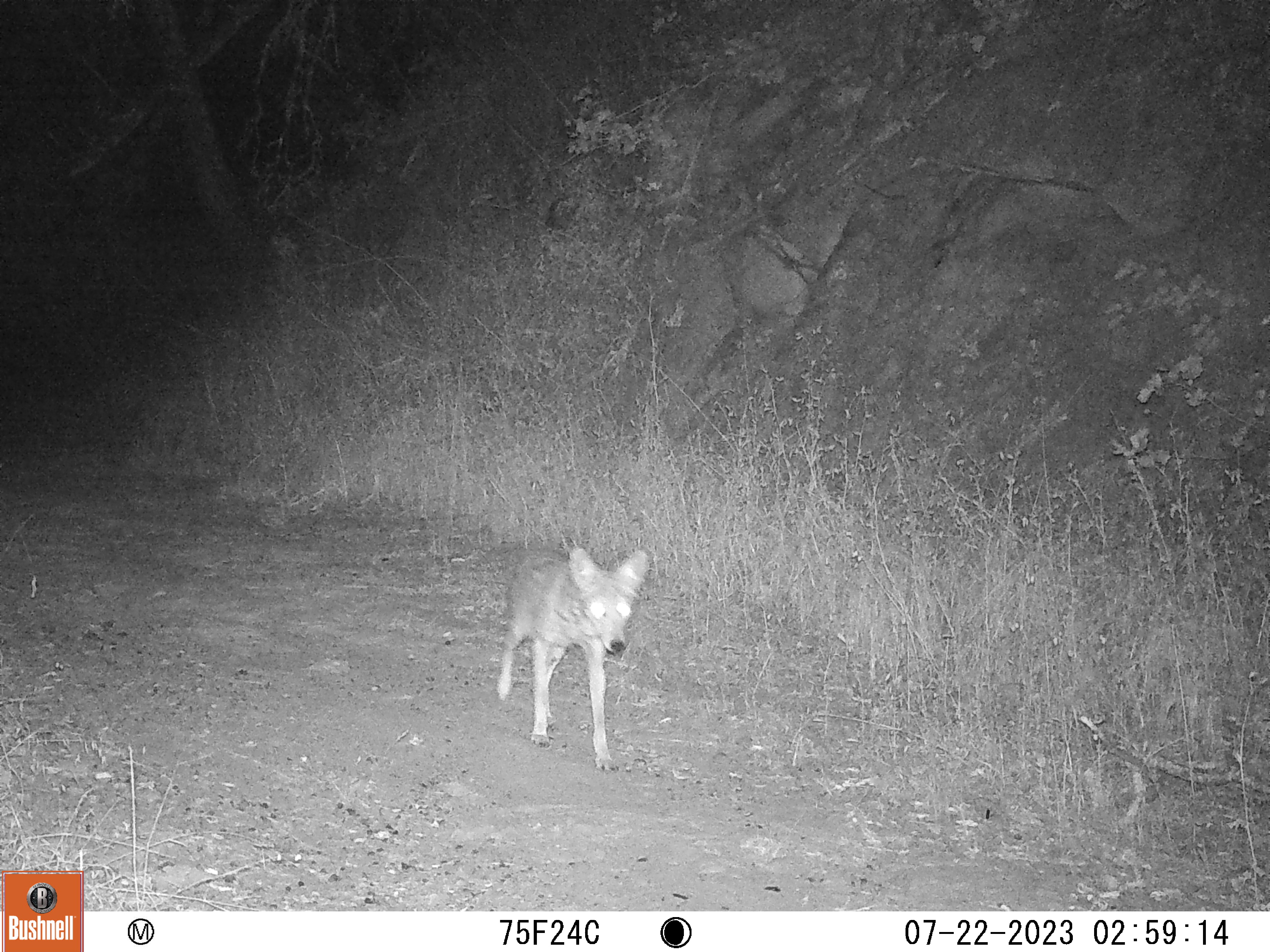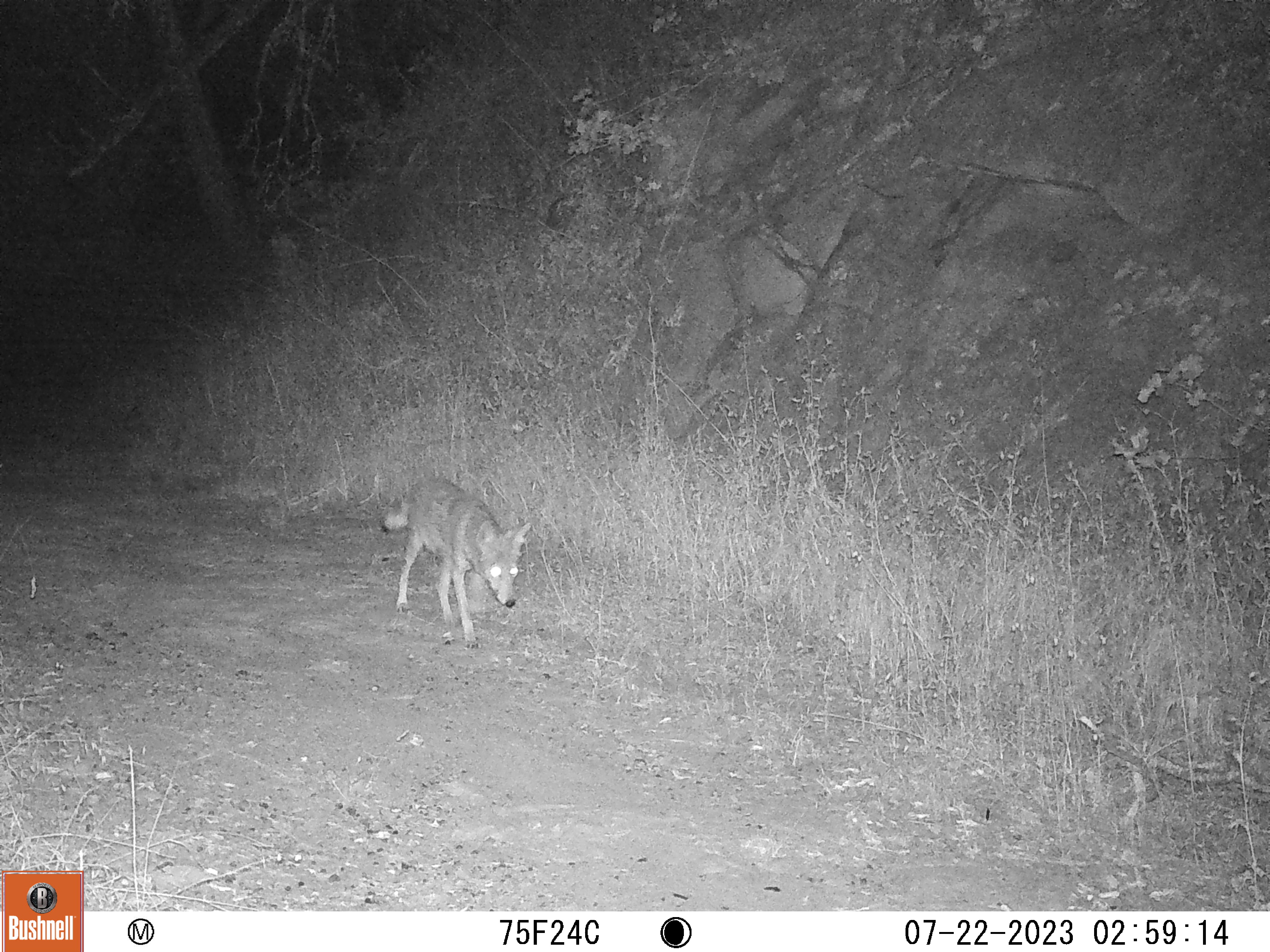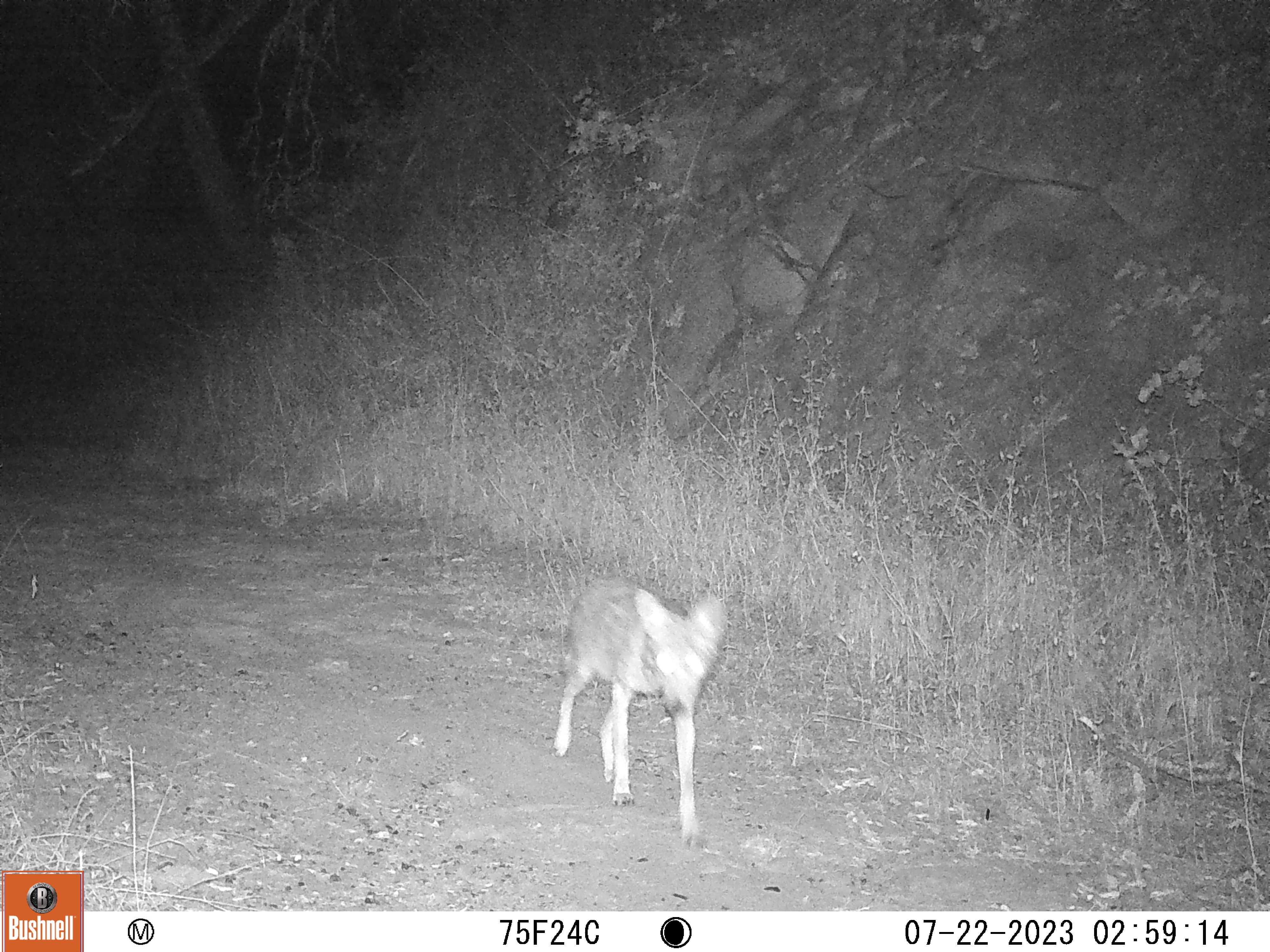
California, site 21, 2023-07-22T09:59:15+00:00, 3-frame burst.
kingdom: Animalia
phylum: Chordata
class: Mammalia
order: Carnivora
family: Canidae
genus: Canis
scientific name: Canis latrans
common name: coyote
Coyote (Canis latrans).